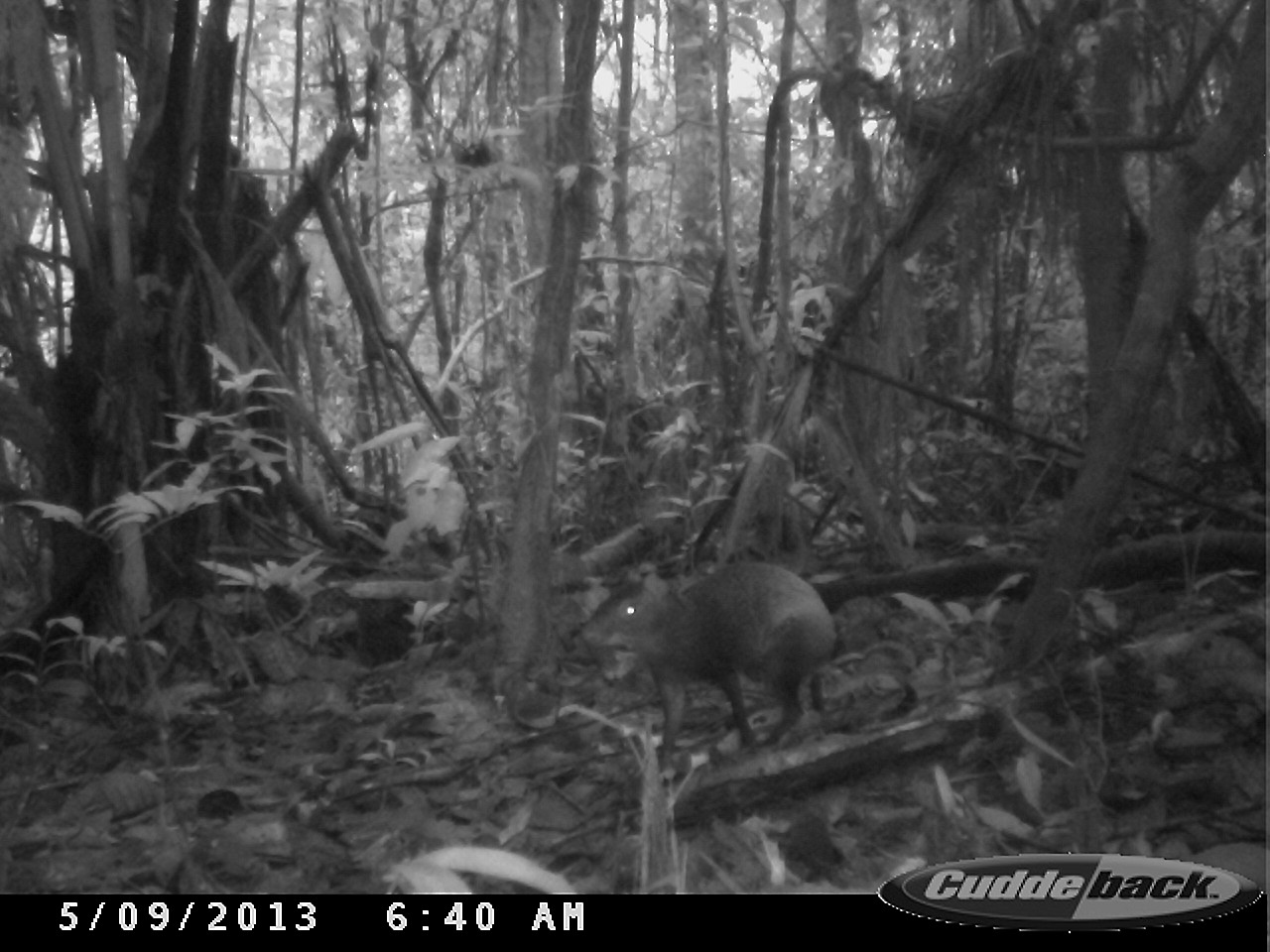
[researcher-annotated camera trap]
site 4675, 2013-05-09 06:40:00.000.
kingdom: Animalia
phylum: Chordata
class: Mammalia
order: Rodentia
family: Dasyproctidae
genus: Dasyprocta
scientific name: Dasyprocta leporina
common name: red-rumped agouti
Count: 1.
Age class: adult.